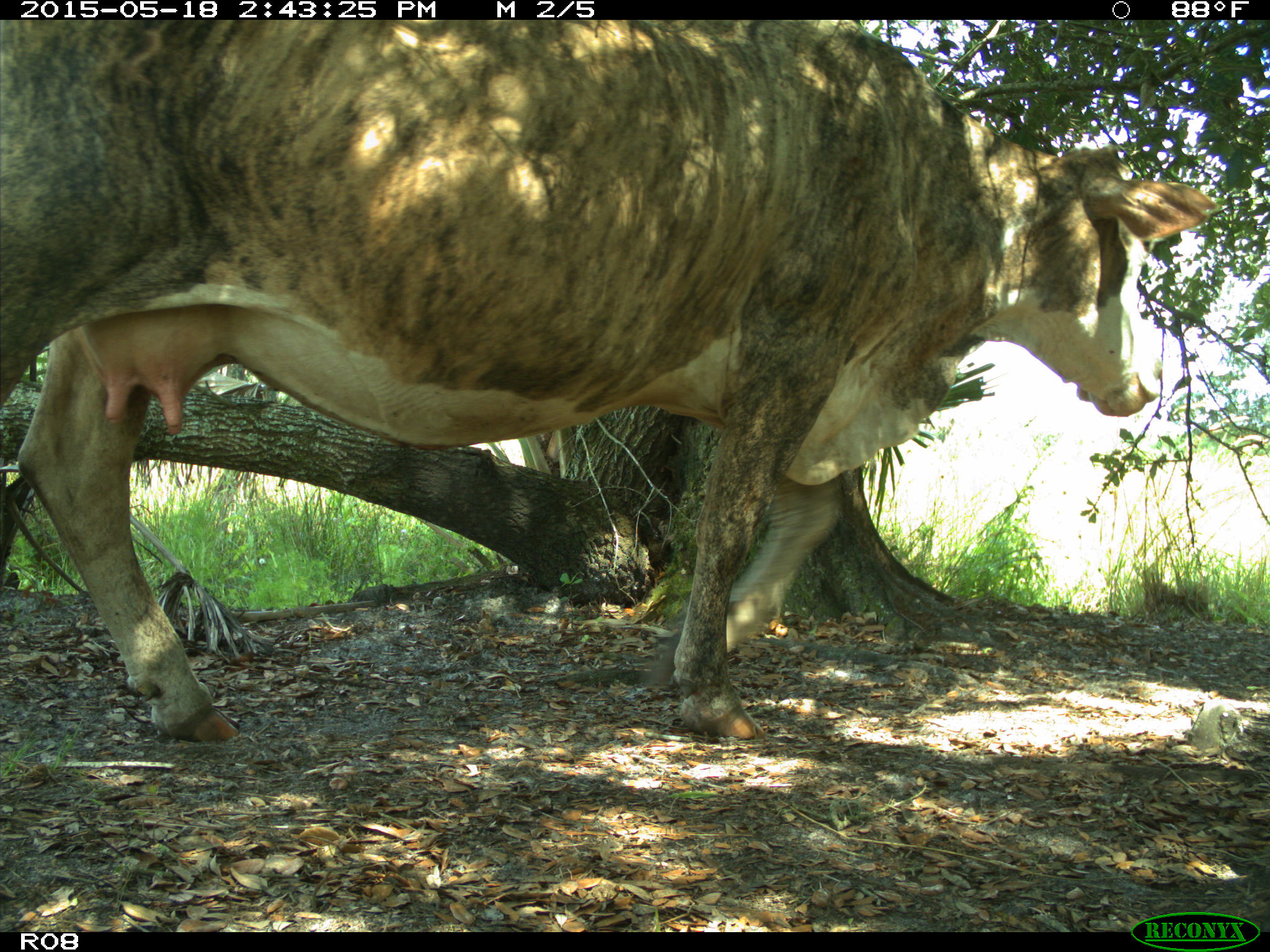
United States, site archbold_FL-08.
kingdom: Animalia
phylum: Chordata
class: Mammalia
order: Artiodactyla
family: Bovidae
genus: Bos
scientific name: Bos taurus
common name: domestic cow